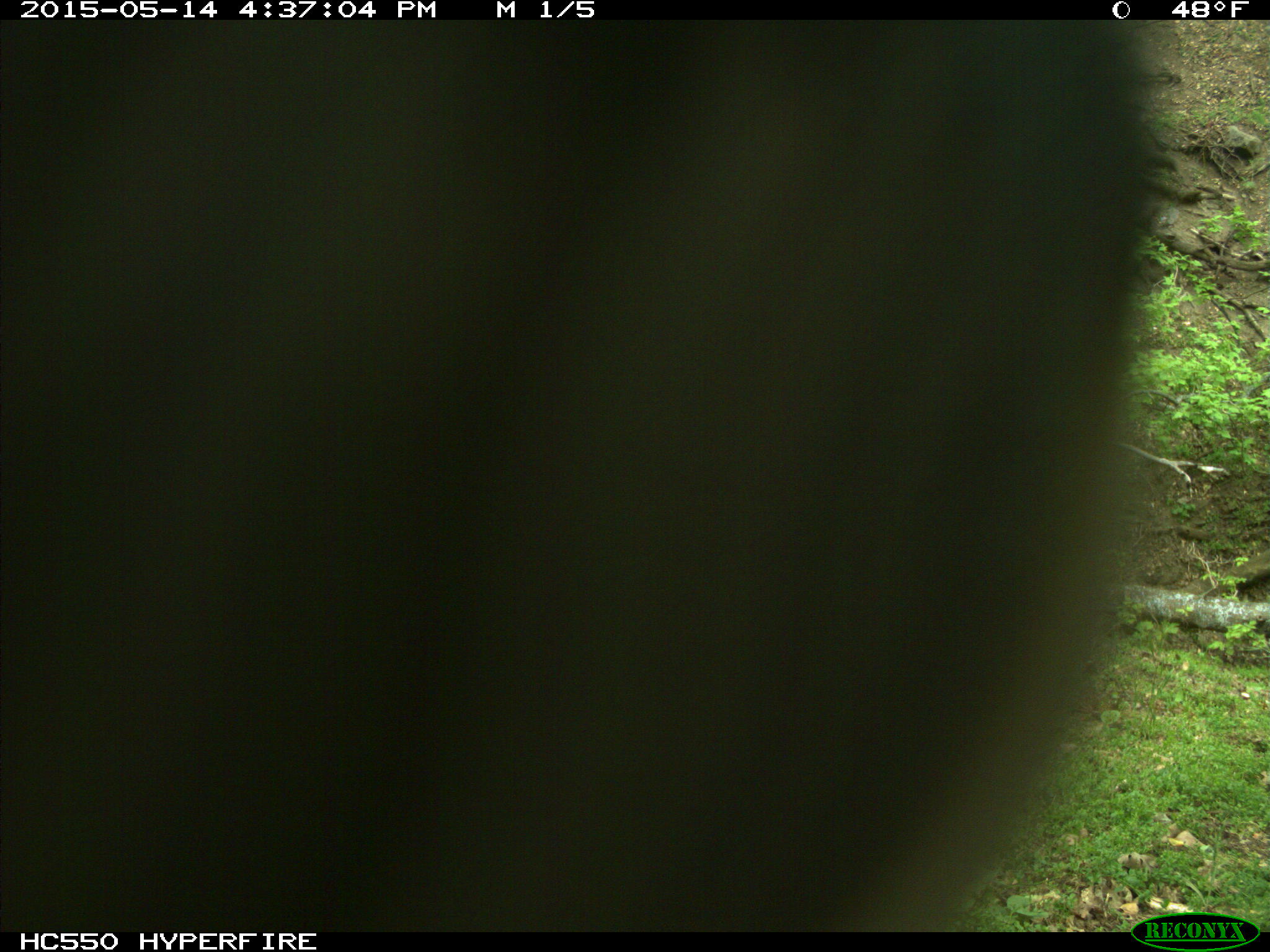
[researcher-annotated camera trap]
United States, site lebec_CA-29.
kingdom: Animalia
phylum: Chordata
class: Mammalia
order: Artiodactyla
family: Bovidae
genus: Bos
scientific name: Bos taurus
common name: domestic cow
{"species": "Bos taurus (domestic cow)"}